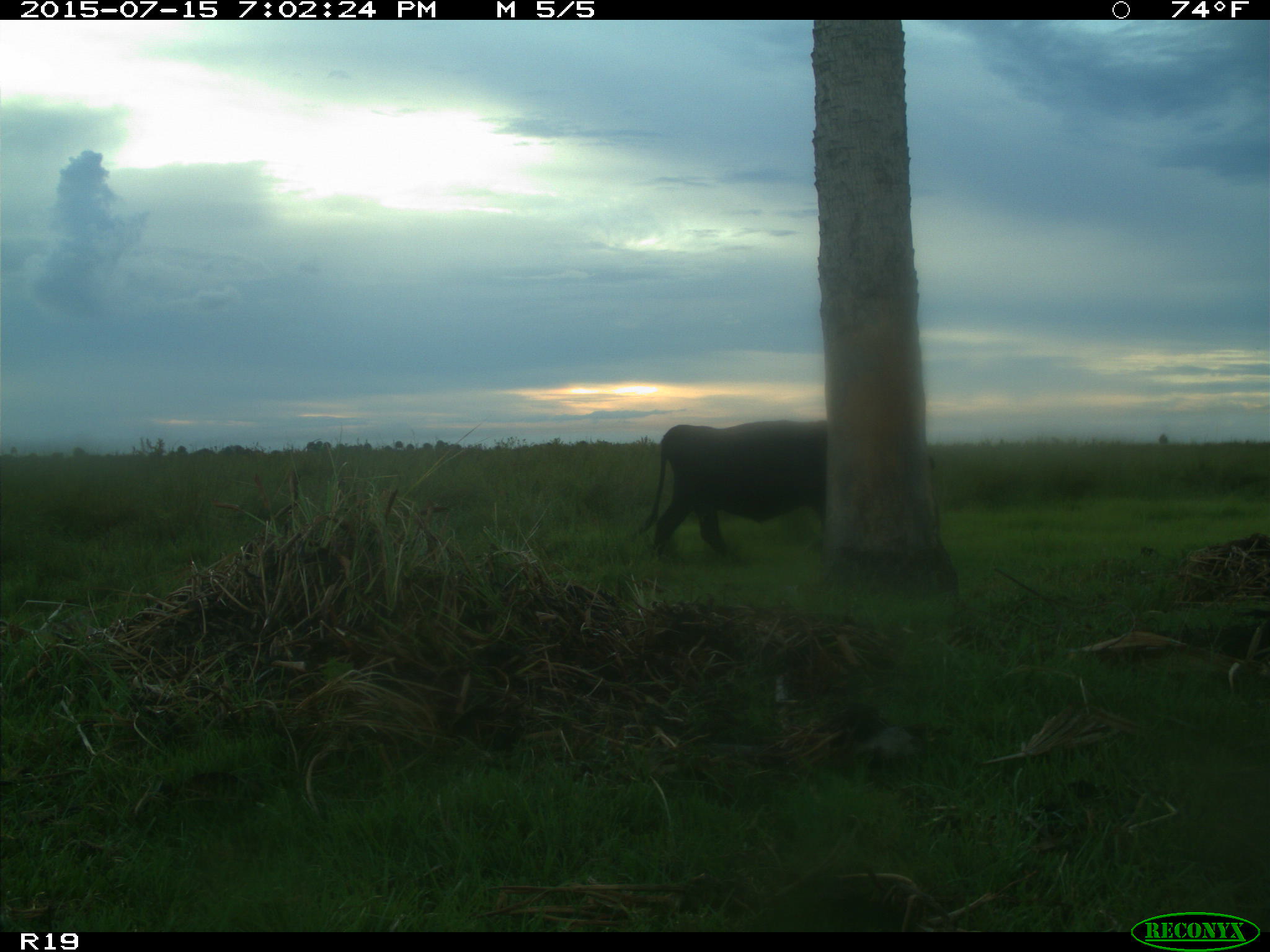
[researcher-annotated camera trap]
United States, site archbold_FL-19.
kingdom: Animalia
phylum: Chordata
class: Mammalia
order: Artiodactyla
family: Bovidae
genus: Bos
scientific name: Bos taurus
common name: domestic cow